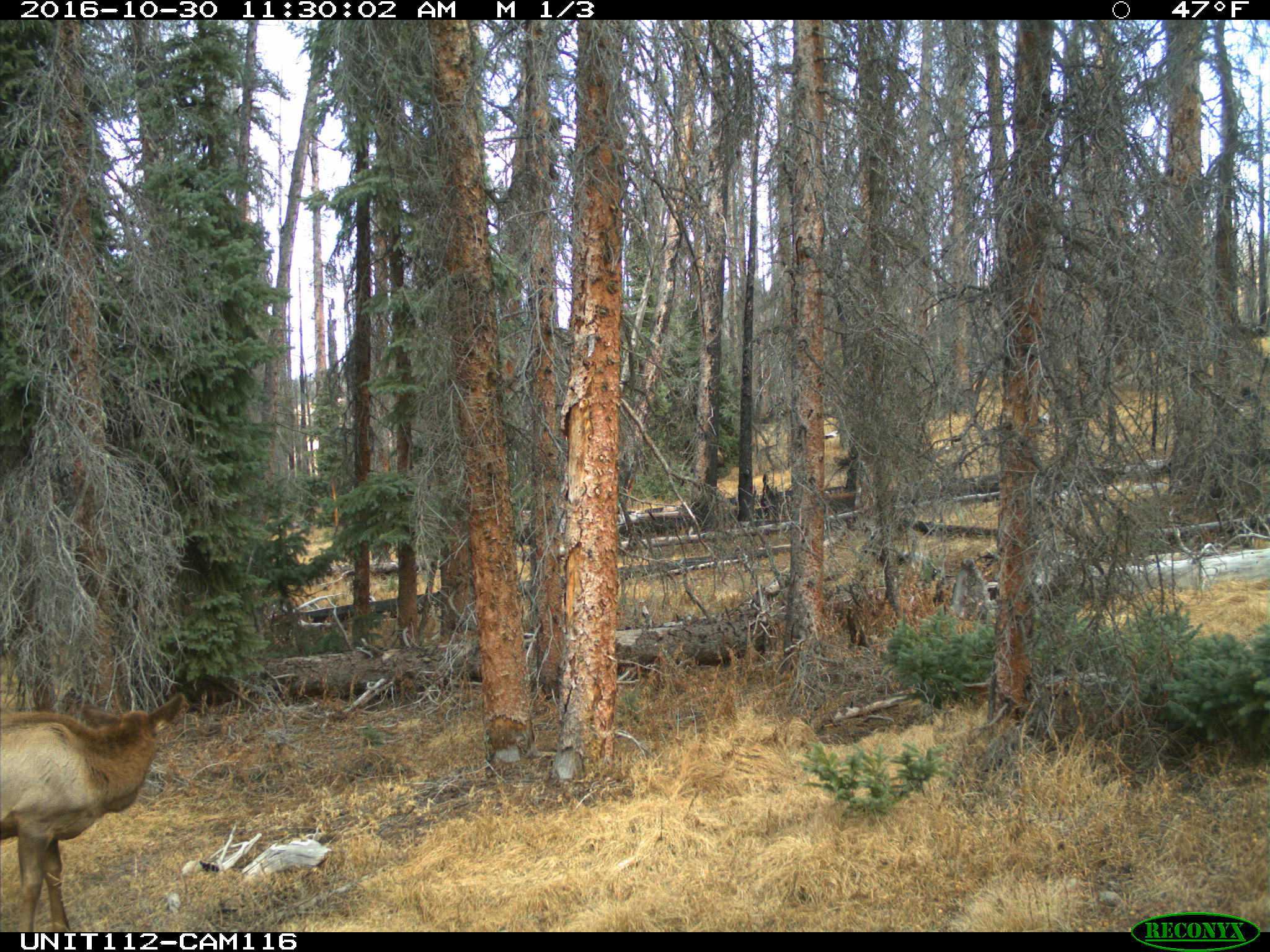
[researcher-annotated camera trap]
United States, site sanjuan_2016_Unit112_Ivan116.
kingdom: Animalia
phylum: Chordata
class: Mammalia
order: Artiodactyla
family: Cervidae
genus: Cervus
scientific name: Cervus elaphus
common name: red deer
Cervus elaphus (red deer).